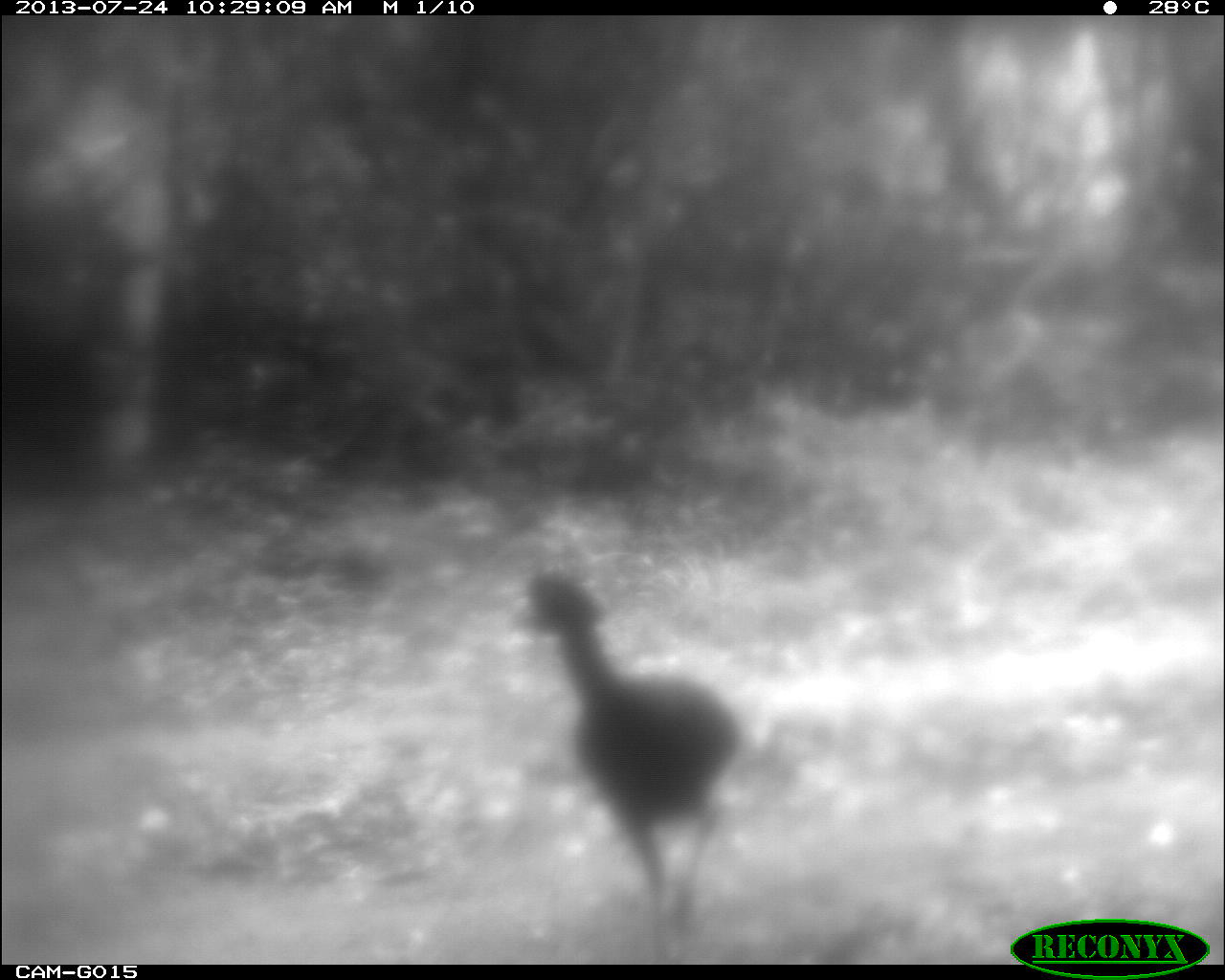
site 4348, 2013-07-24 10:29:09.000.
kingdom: Animalia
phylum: Chordata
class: Aves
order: Galliformes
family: Cracidae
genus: Crax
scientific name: Crax rubra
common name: great curassow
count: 1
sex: male